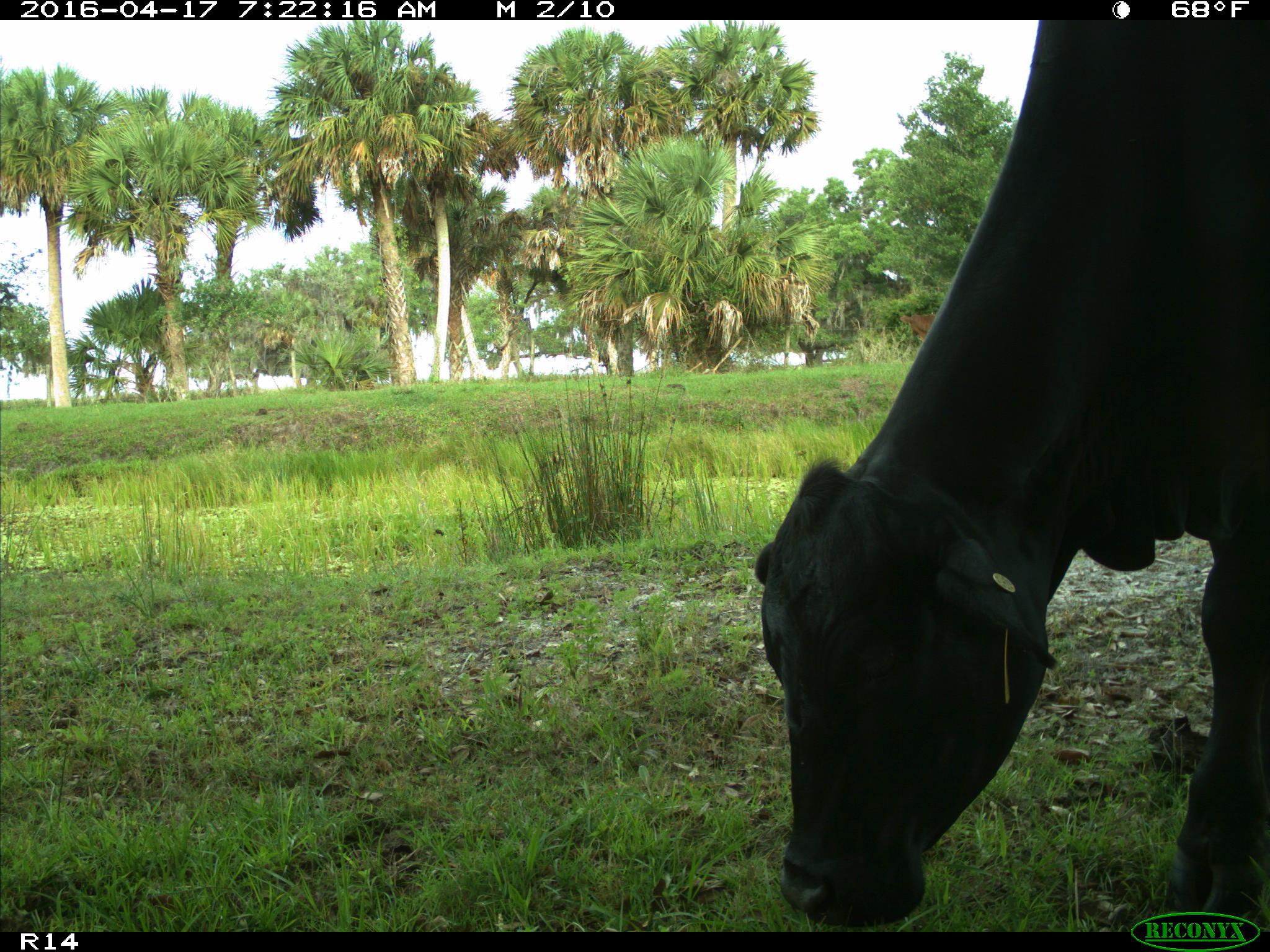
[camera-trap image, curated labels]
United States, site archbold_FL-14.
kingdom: Animalia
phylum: Chordata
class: Mammalia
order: Artiodactyla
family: Bovidae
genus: Bos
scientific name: Bos taurus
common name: domestic cow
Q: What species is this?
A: Bos taurus (domestic cow).